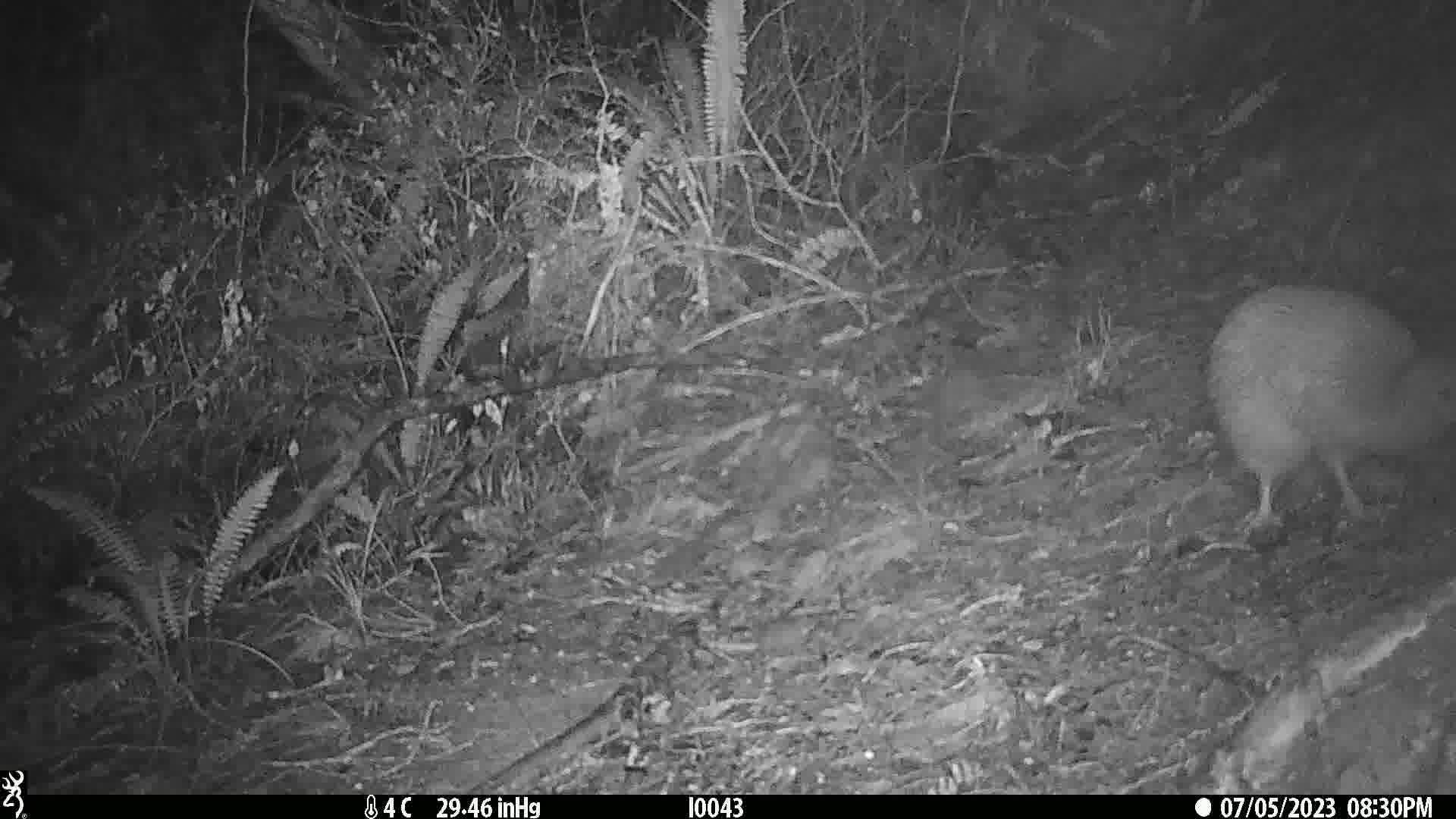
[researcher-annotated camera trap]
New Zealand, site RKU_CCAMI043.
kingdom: Animalia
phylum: Chordata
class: Aves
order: Apterygiformes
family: Apterygidae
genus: Apteryx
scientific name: Apteryx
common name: kiwi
Kiwi (Apteryx).